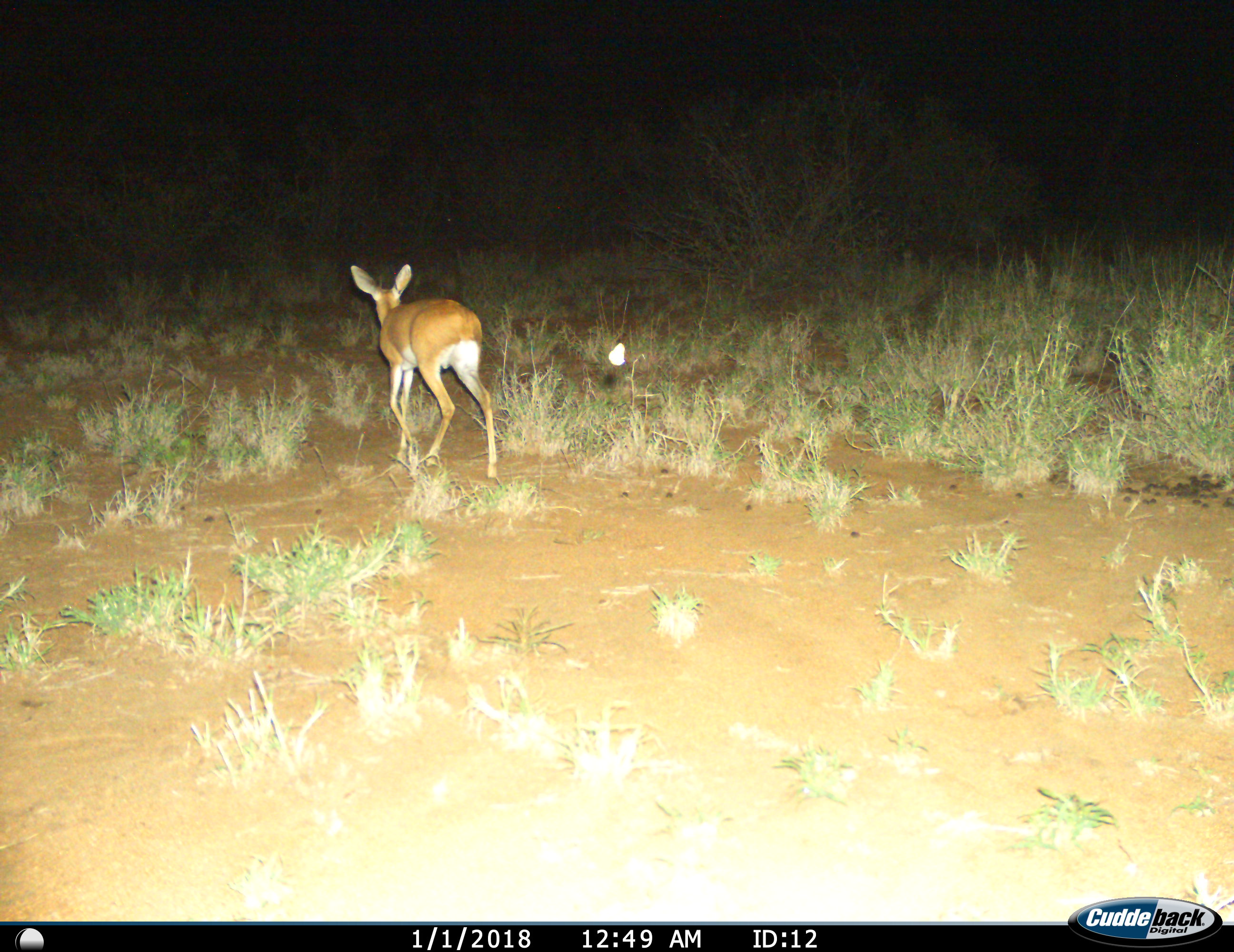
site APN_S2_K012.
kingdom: Animalia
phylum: Chordata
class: Mammalia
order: Artiodactyla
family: Bovidae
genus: Raphicerus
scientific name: Raphicerus campestris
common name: steenbok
Steenbok (Raphicerus campestris), count 1. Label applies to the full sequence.